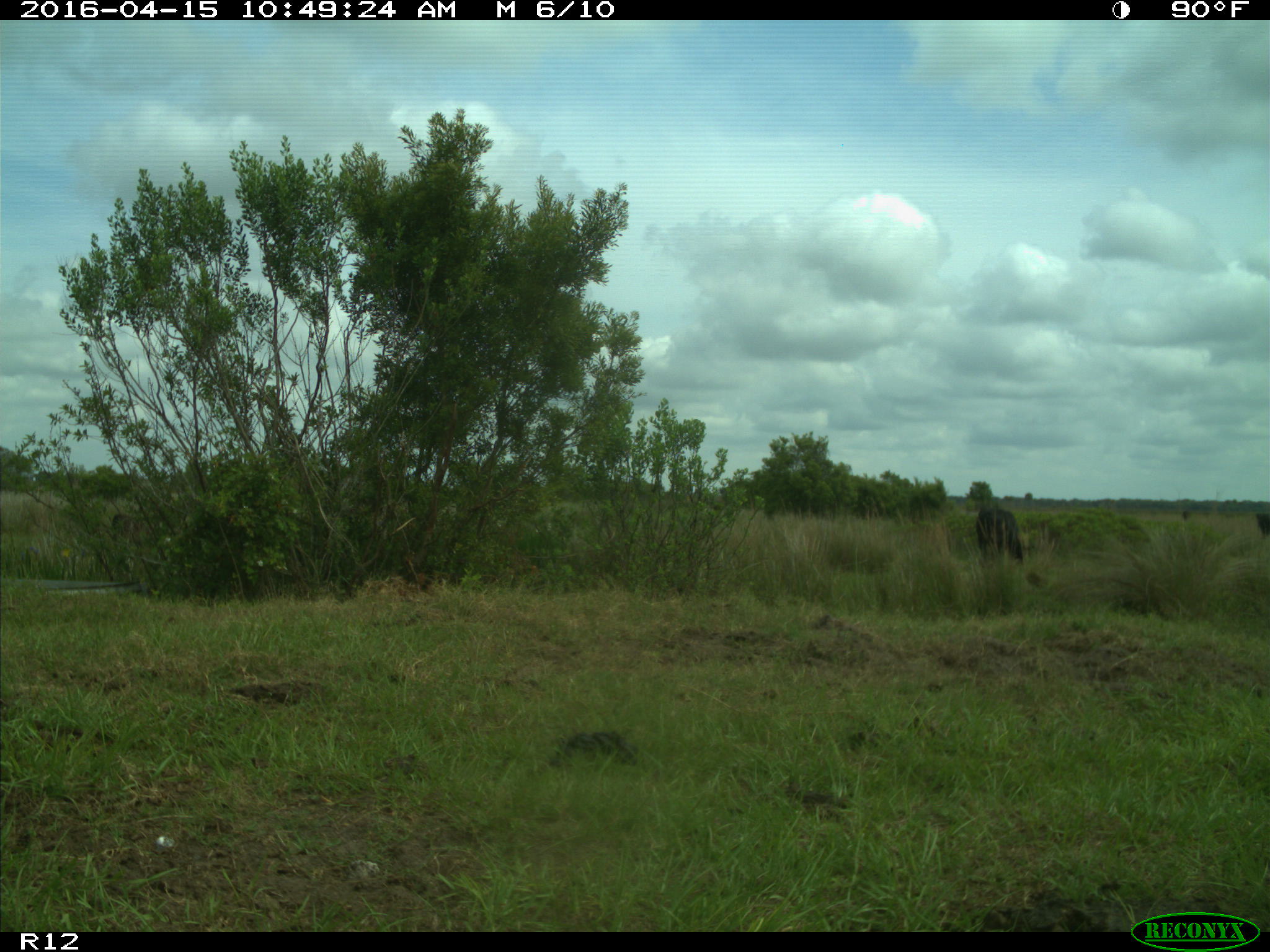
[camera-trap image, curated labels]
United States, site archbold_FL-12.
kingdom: Animalia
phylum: Chordata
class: Mammalia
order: Artiodactyla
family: Bovidae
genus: Bos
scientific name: Bos taurus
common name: domestic cow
Bos taurus (domestic cow).